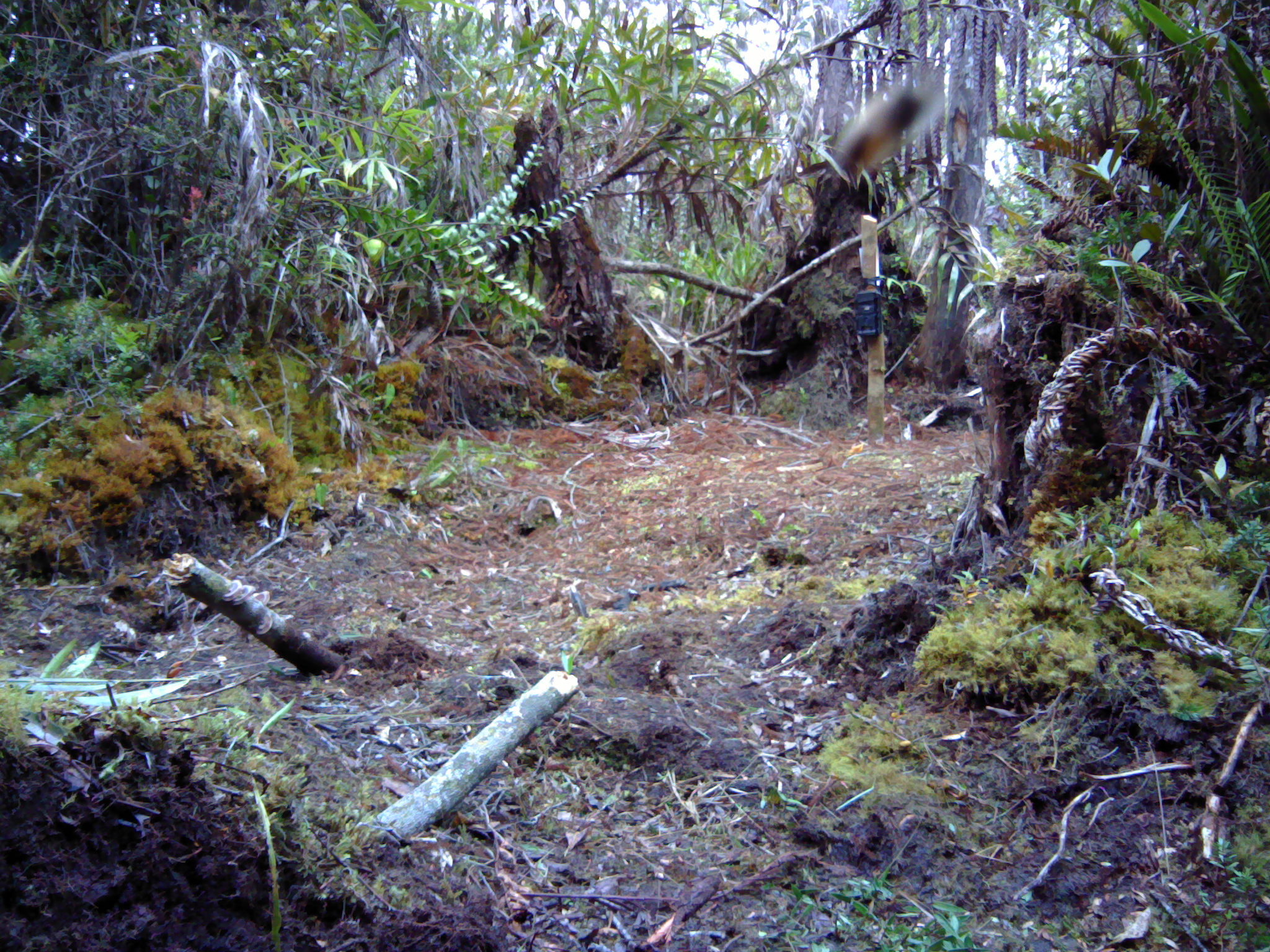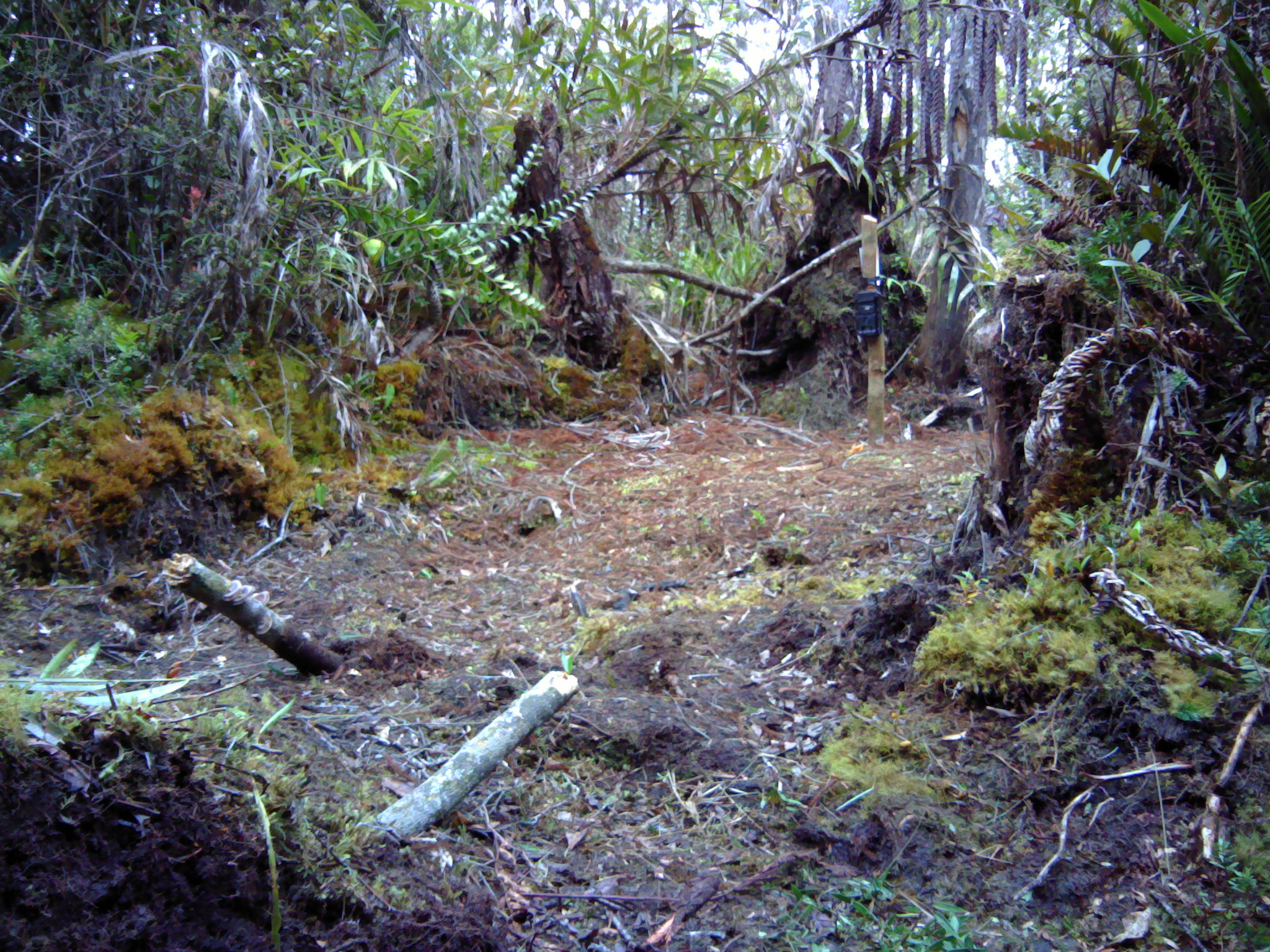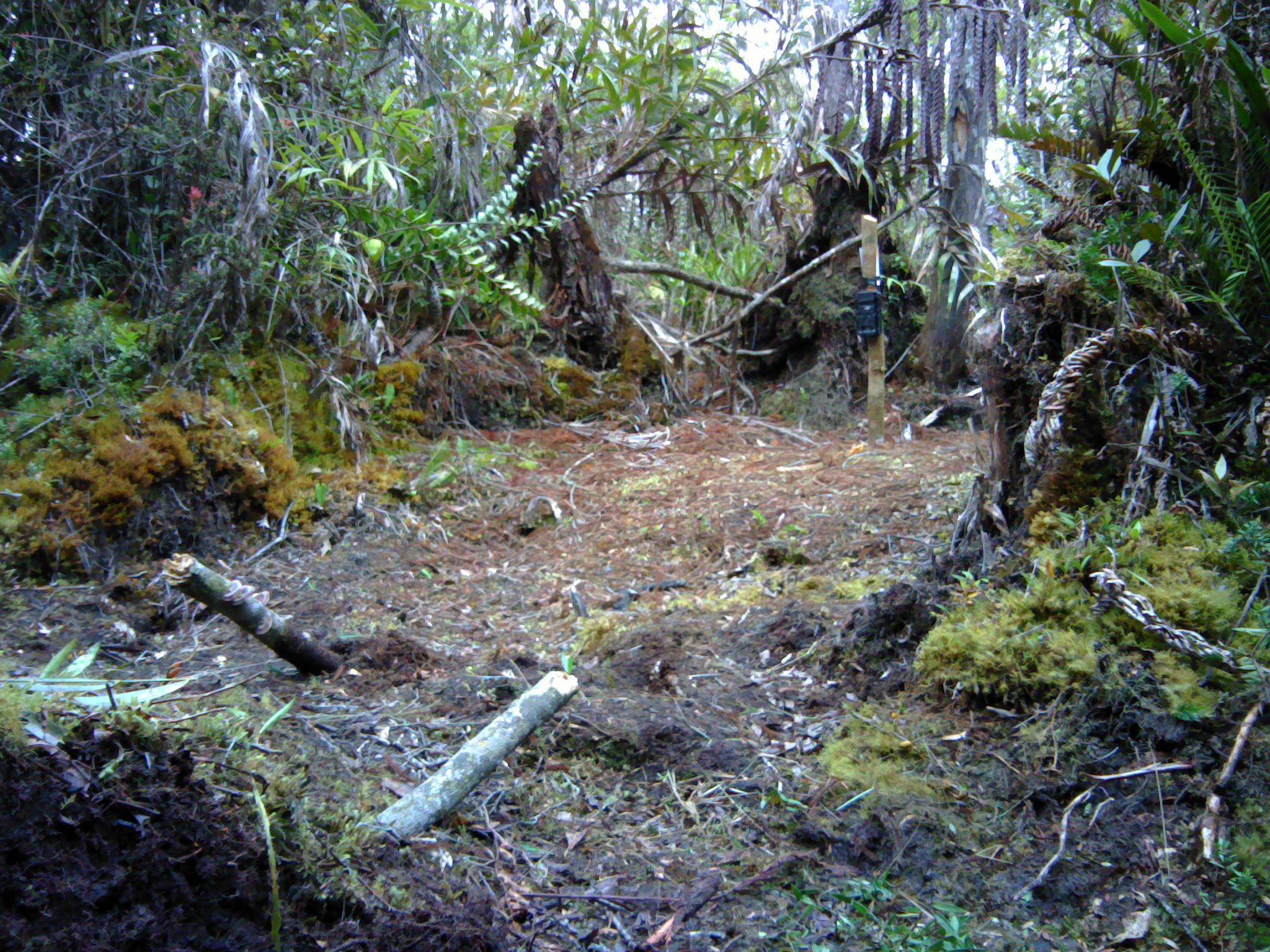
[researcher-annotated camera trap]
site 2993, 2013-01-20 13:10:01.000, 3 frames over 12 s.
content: unidentified animal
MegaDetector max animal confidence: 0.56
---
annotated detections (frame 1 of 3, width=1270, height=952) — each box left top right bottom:
unknown: 832 89 925 186